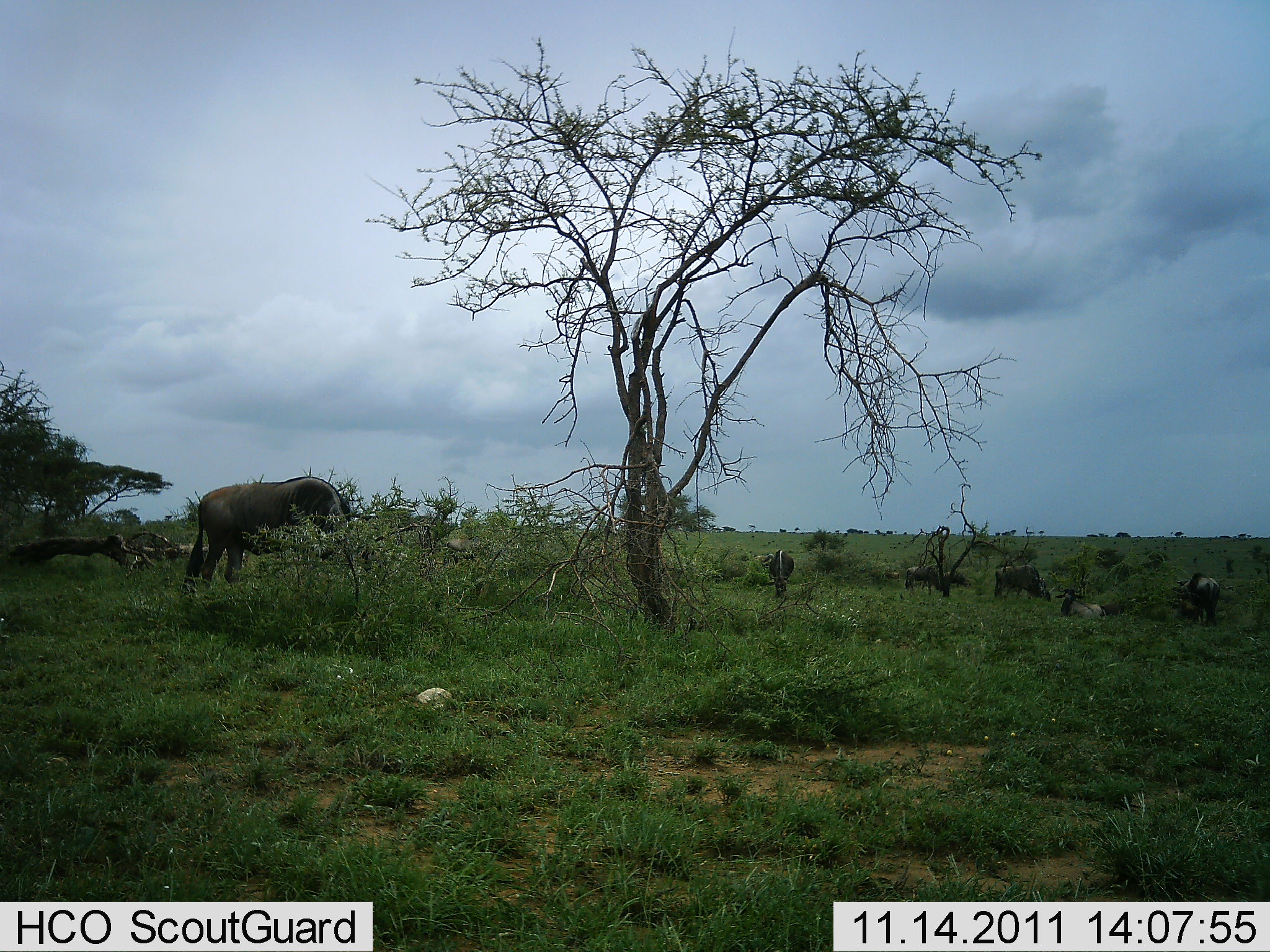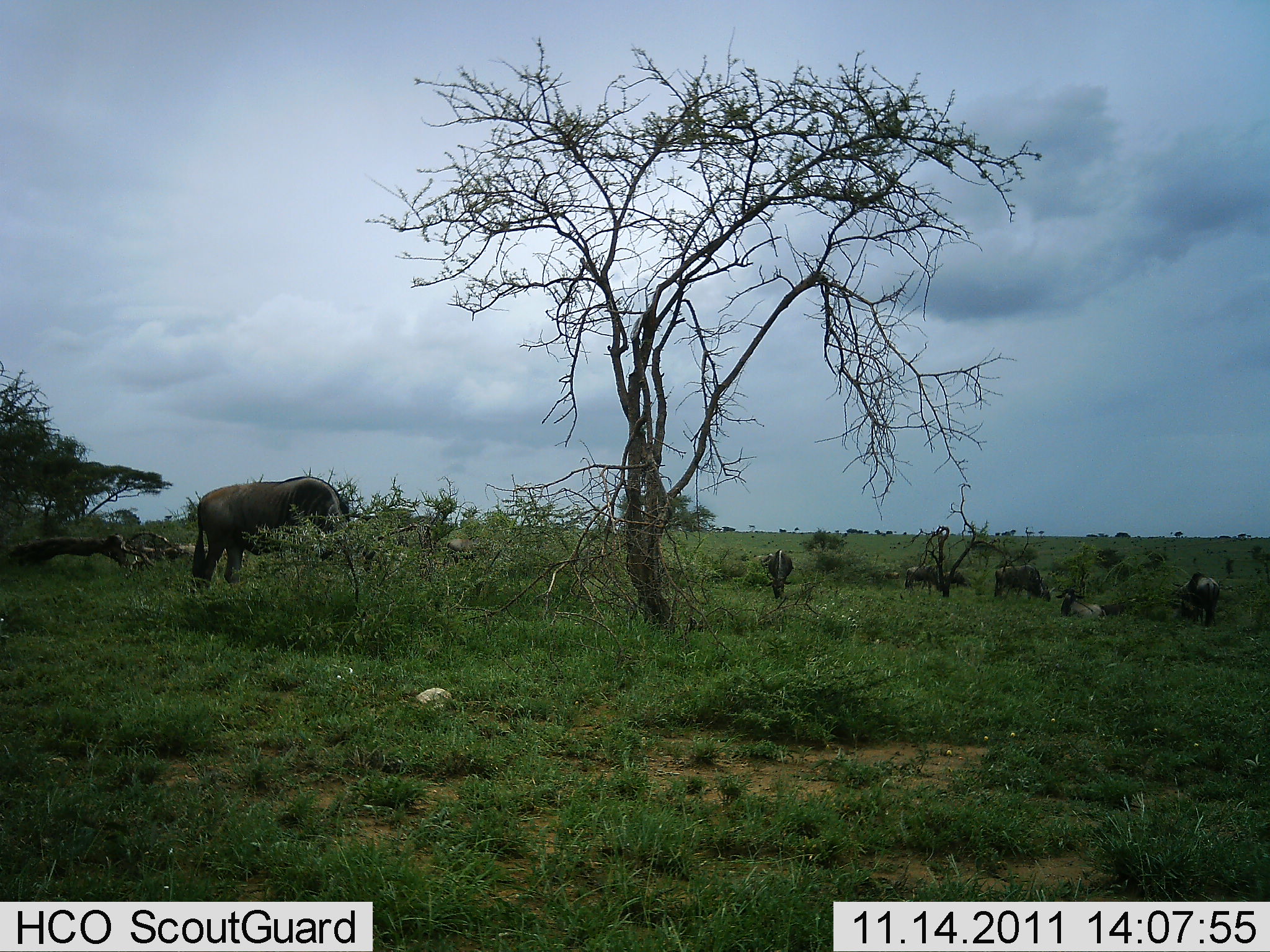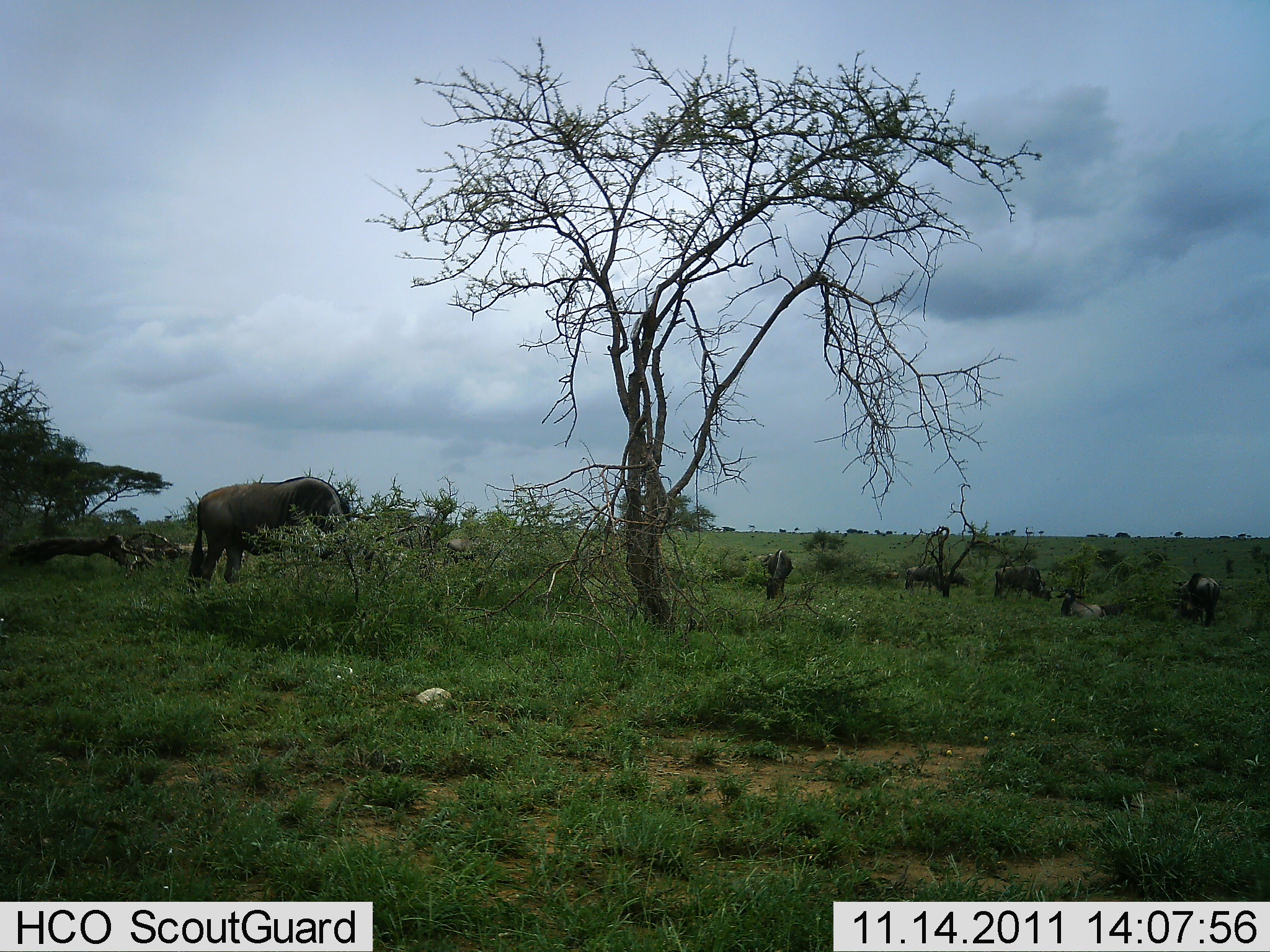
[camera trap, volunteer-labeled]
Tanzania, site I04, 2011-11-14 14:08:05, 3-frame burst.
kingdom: Animalia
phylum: Chordata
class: Mammalia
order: Artiodactyla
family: Bovidae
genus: Connochaetes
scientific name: Connochaetes taurinus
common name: blue wildebeest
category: wildebeest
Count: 6.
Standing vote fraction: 47%.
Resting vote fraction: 47%.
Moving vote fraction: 13%.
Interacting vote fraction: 0%.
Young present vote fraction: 0%.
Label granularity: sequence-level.